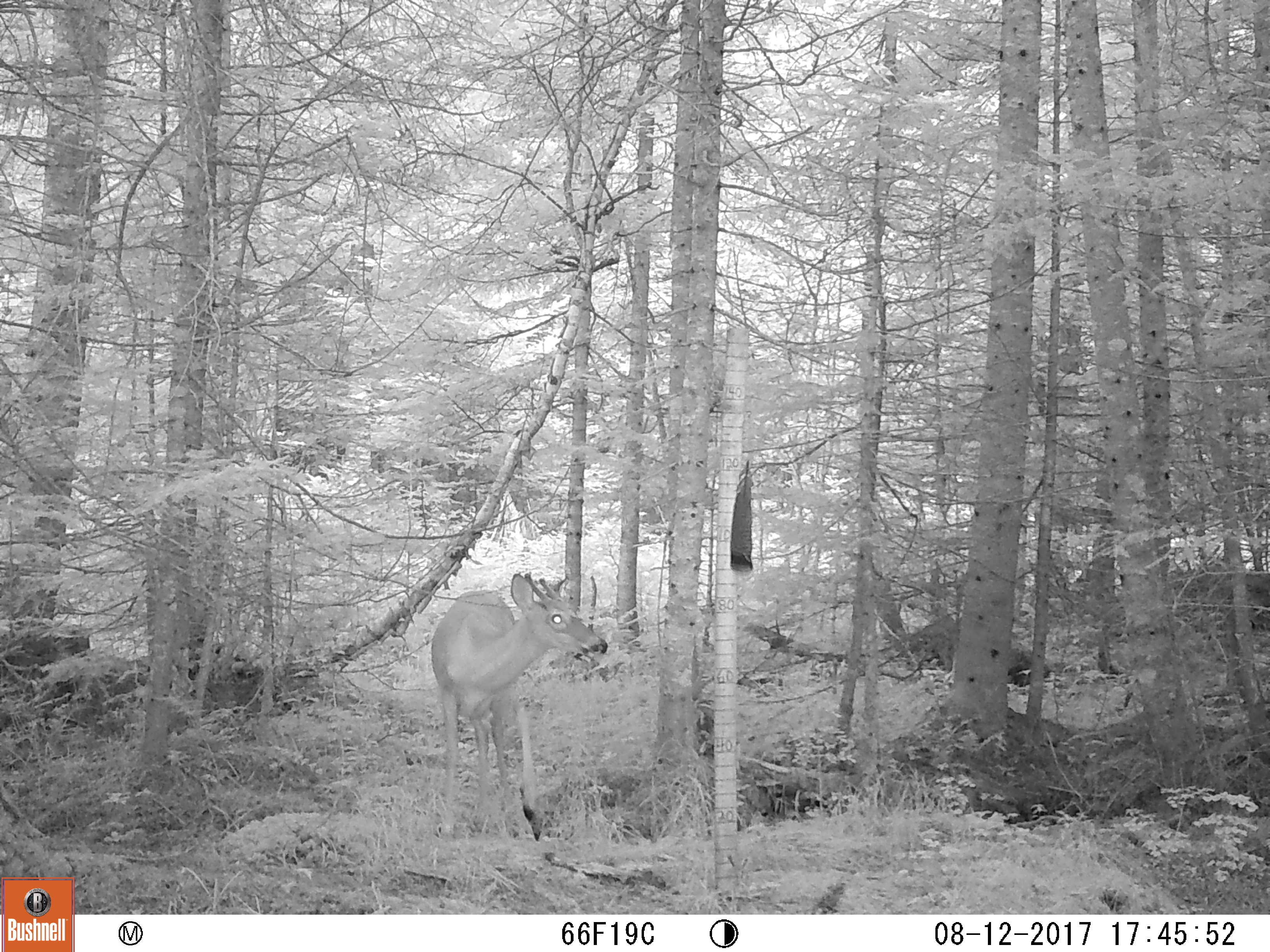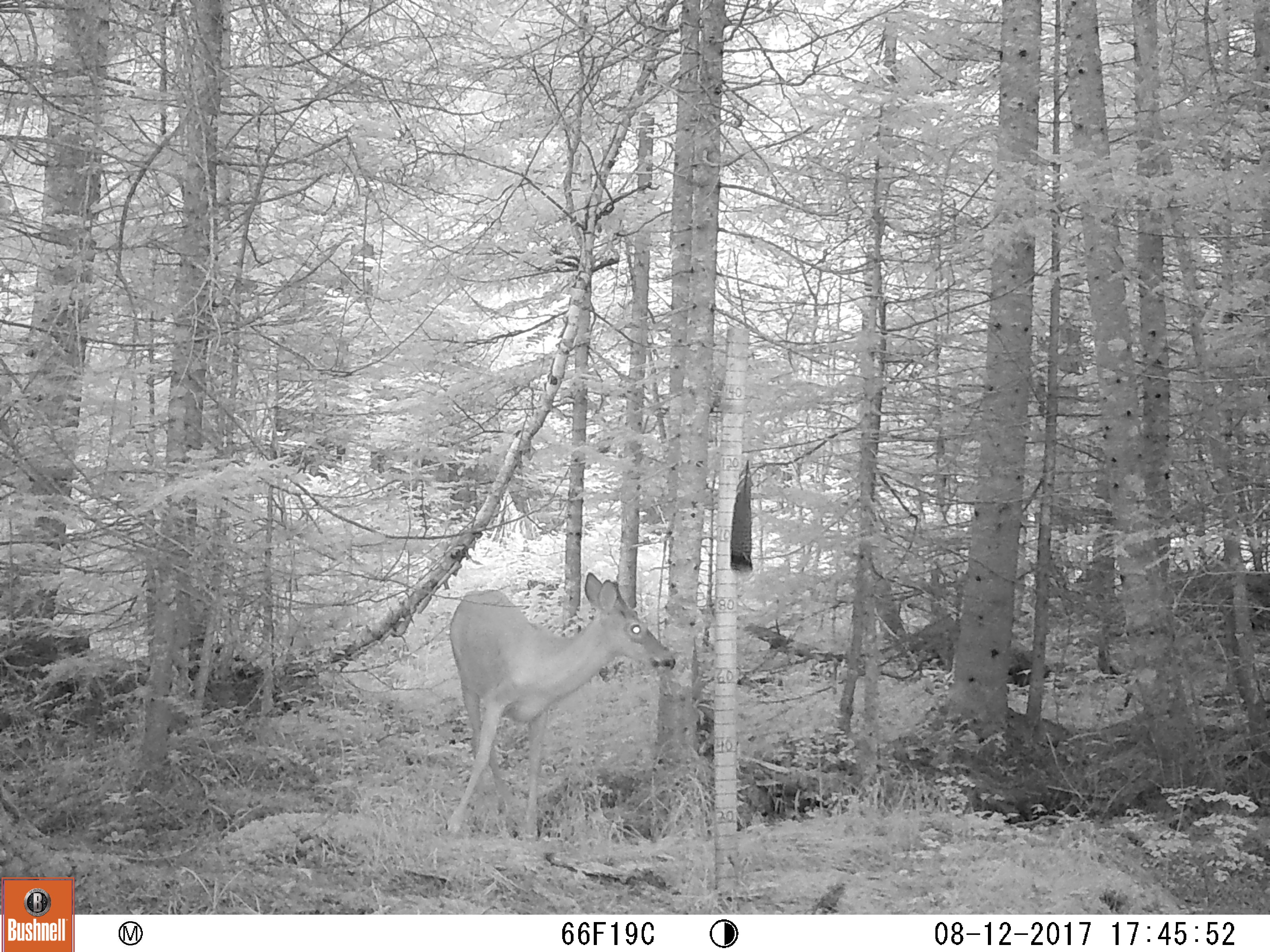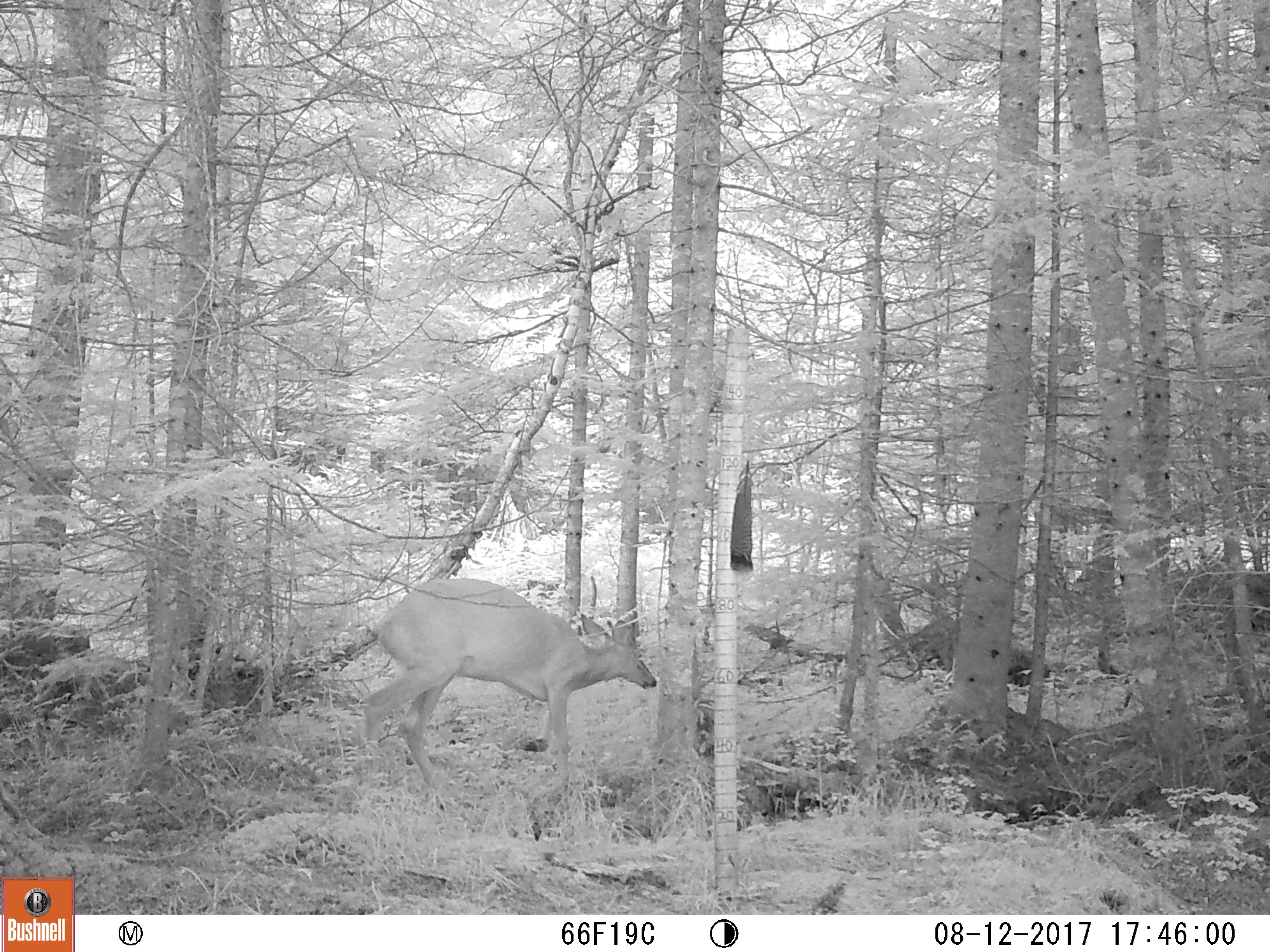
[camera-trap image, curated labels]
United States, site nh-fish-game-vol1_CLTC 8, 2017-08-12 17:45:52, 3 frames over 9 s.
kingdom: Animalia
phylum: Chordata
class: Mammalia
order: Artiodactyla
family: Cervidae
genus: Odocoileus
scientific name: Odocoileus virginianus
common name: white-tailed deer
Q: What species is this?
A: White-tailed deer (Odocoileus virginianus).